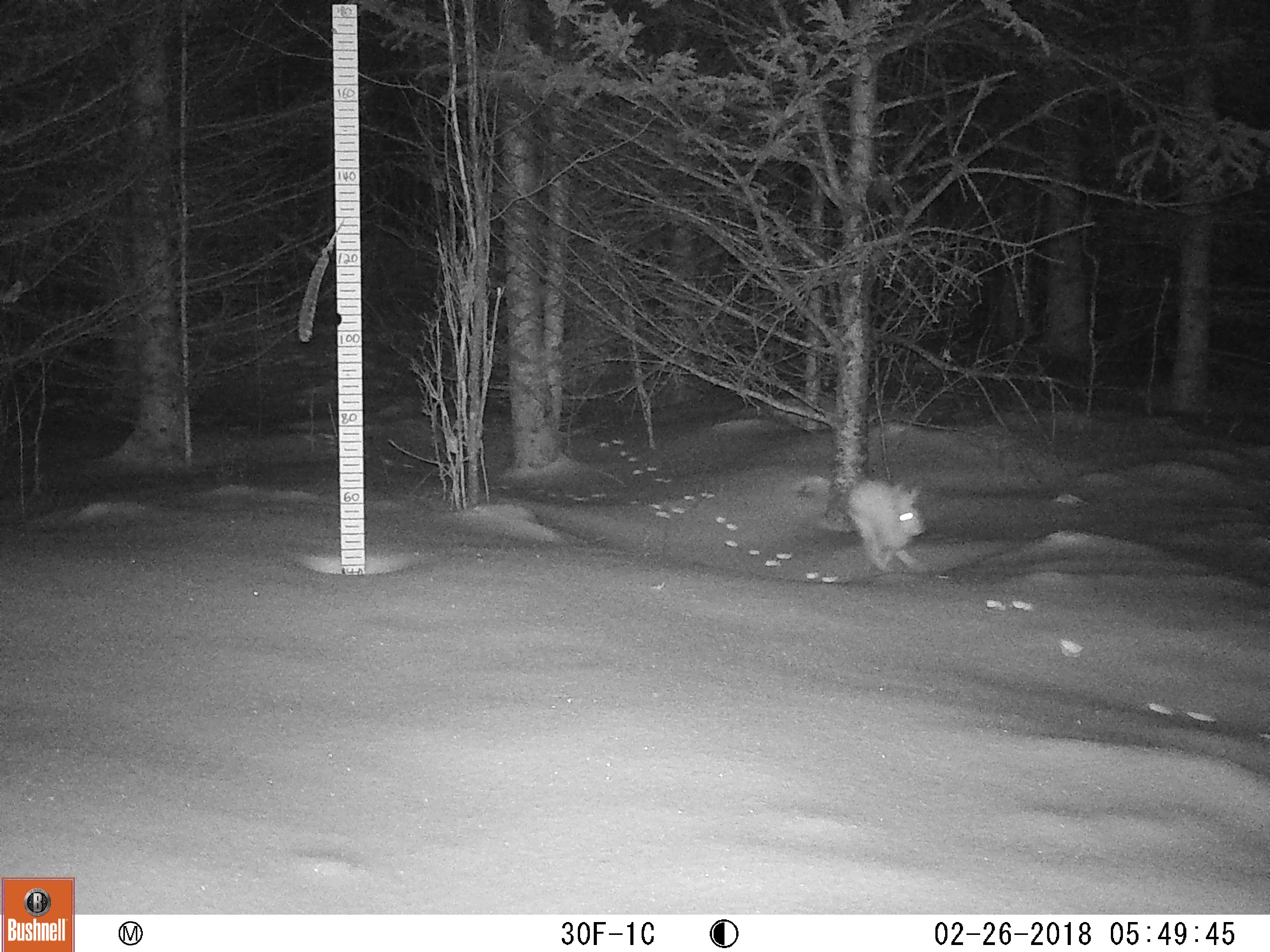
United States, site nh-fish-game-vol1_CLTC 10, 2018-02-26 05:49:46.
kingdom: Animalia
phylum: Chordata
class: Mammalia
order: Lagomorpha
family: Leporidae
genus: Lepus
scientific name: Lepus americanus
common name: snowshoe hare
Snowshoe hare (Lepus americanus).